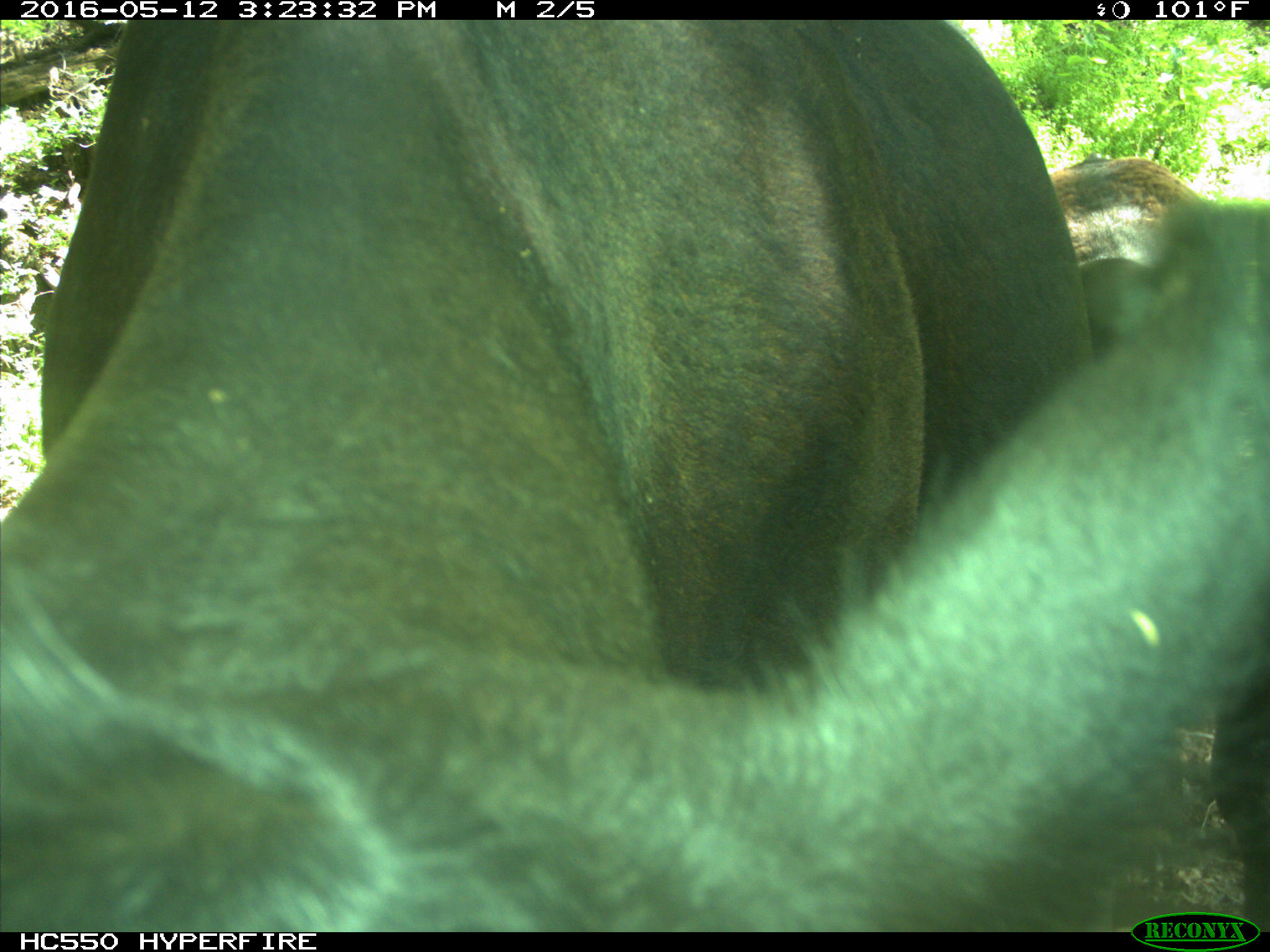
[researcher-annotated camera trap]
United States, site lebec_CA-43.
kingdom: Animalia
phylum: Chordata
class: Mammalia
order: Artiodactyla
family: Bovidae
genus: Bos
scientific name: Bos taurus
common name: domestic cow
Bos taurus (domestic cow).